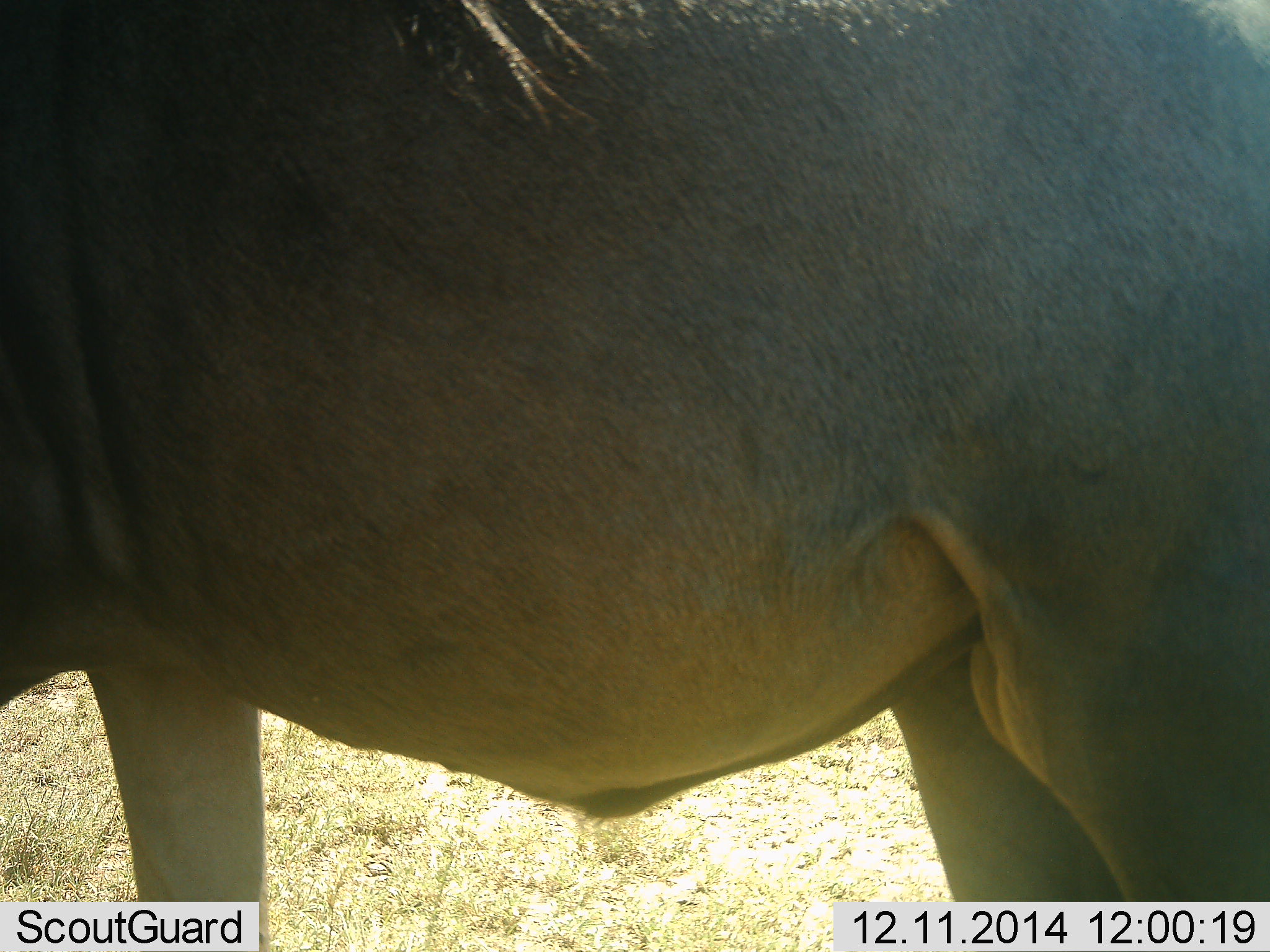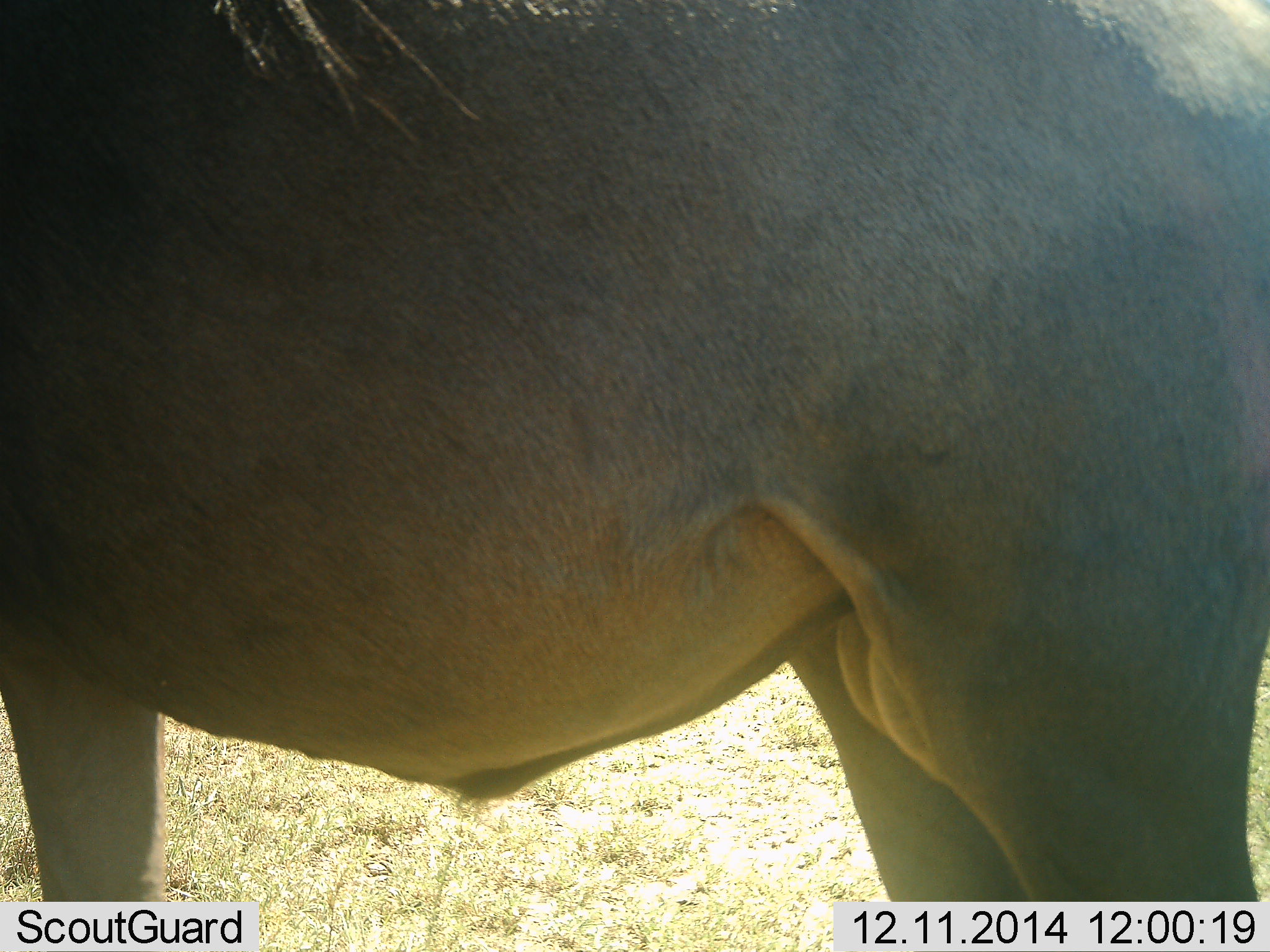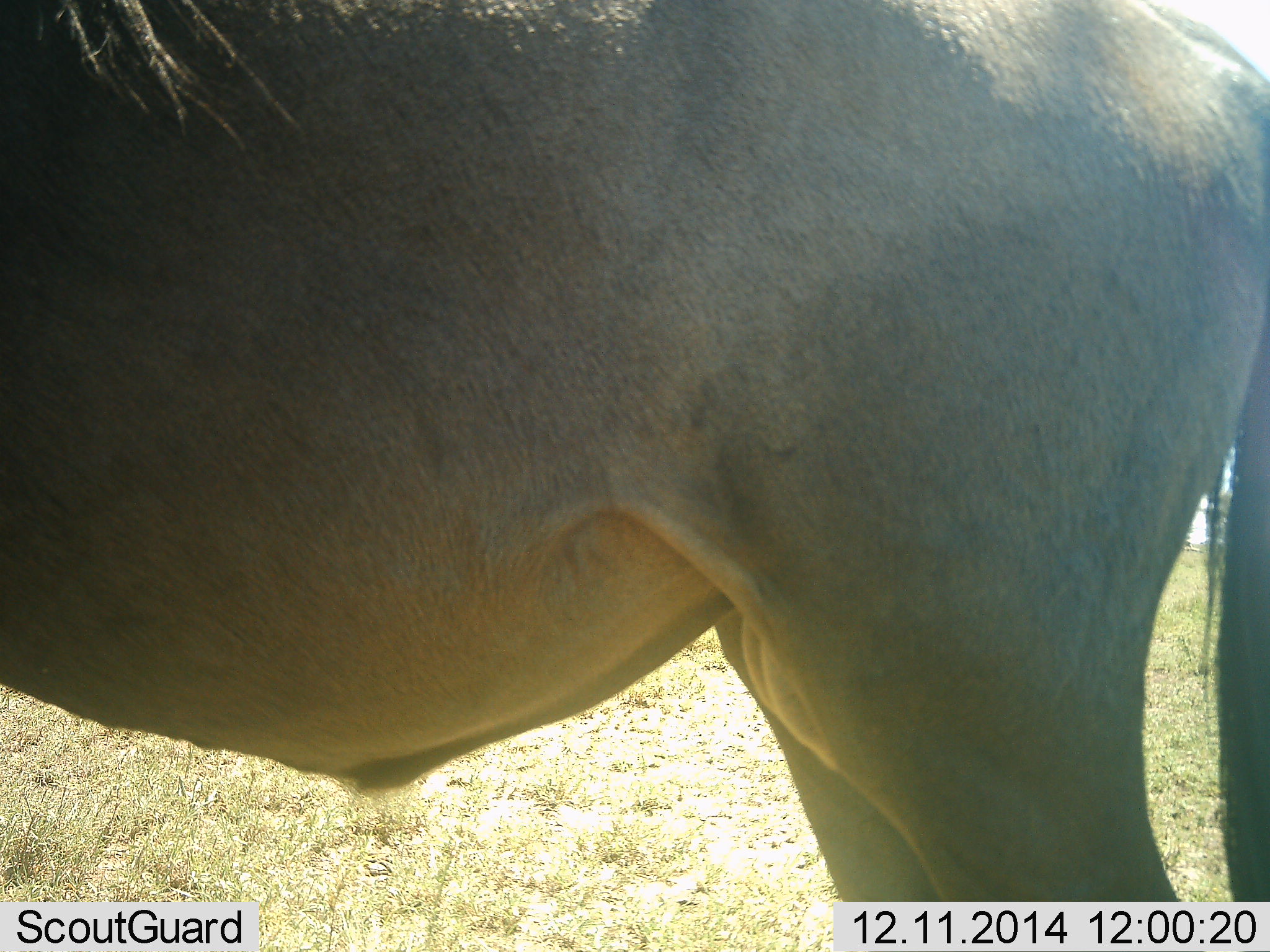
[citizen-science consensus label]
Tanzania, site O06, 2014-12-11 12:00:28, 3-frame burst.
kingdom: Animalia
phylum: Chordata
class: Mammalia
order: Artiodactyla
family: Bovidae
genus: Connochaetes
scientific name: Connochaetes taurinus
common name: blue wildebeest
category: wildebeest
Wildebeest (blue wildebeest) (Connochaetes taurinus), count 1. Behavior (volunteer vote fractions): standing 70%, resting 0%, moving 30%, interacting 0%. Young present (vote fraction): 0%. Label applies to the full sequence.